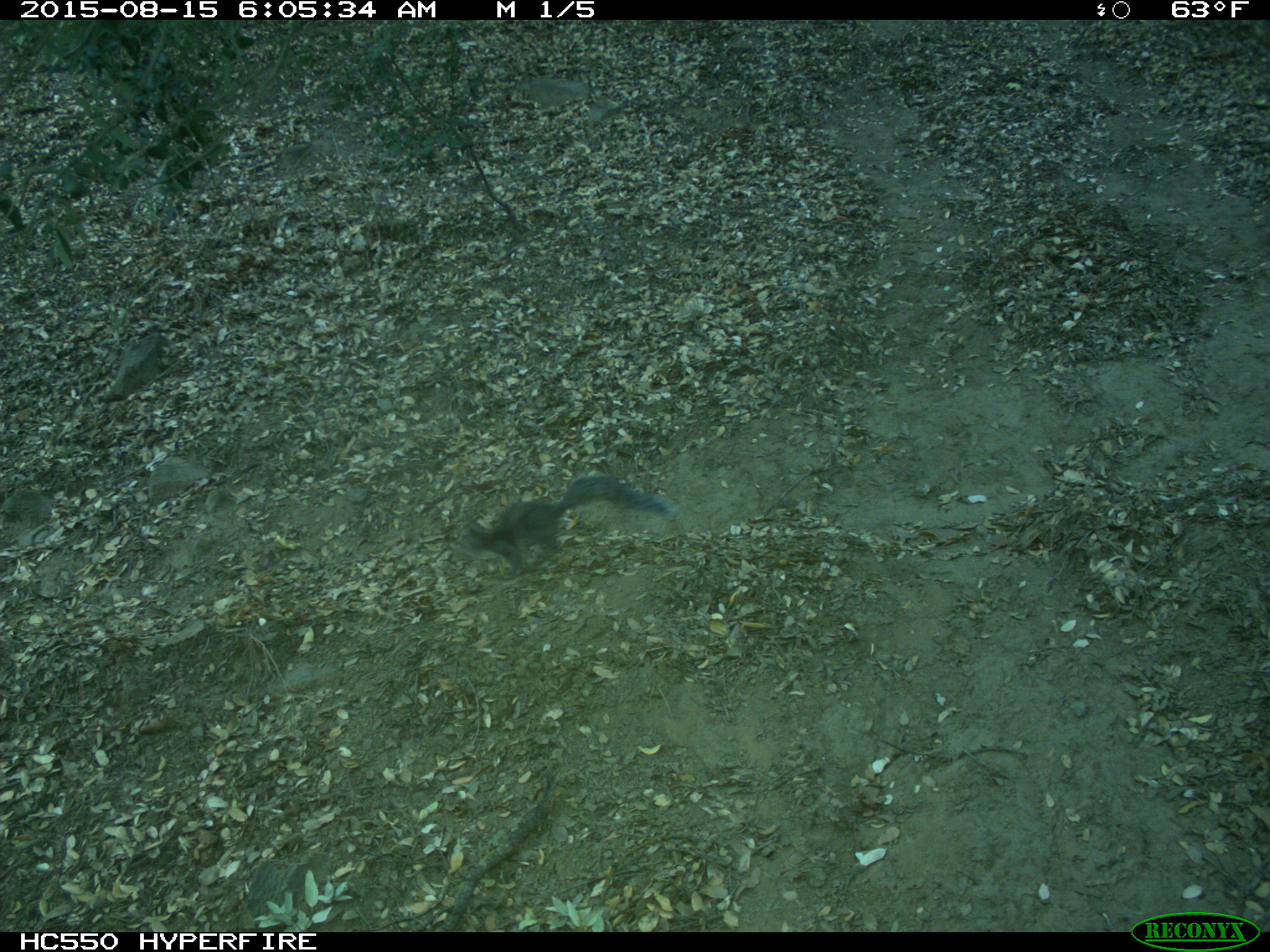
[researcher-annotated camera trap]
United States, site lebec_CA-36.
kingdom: Animalia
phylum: Chordata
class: Mammalia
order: Rodentia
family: Sciuridae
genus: Sciurus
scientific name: Sciurus carolinensis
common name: eastern gray squirrel